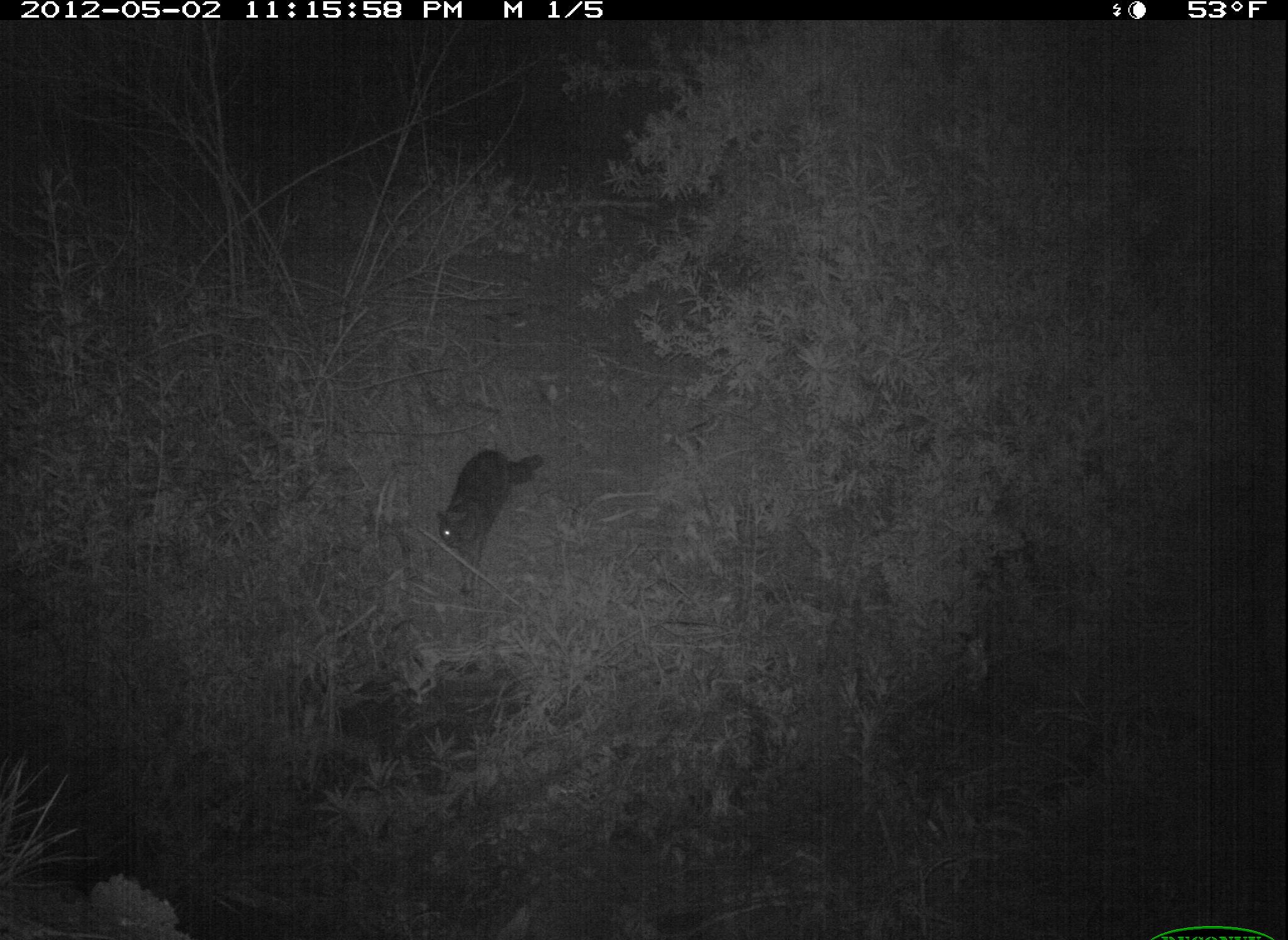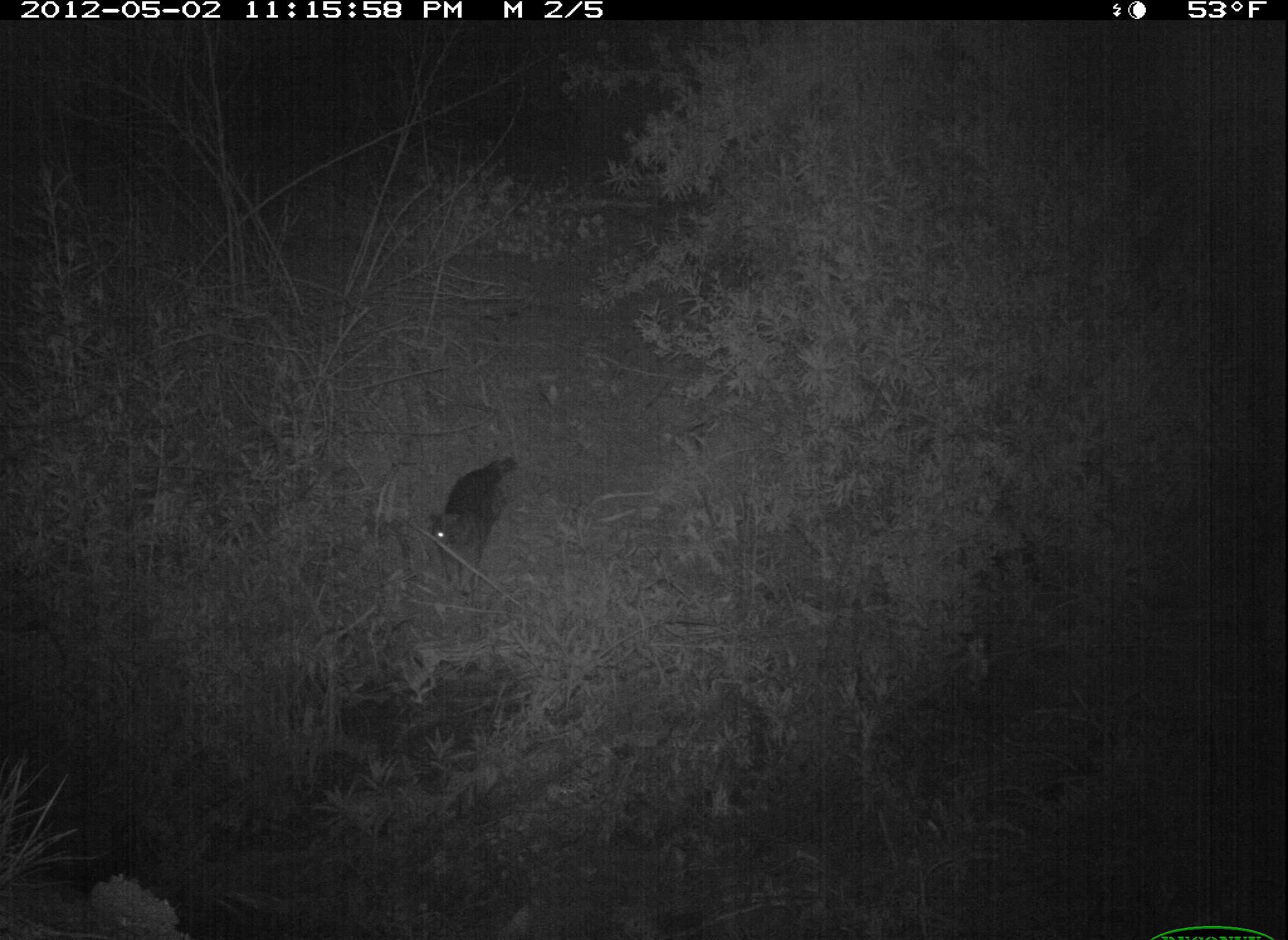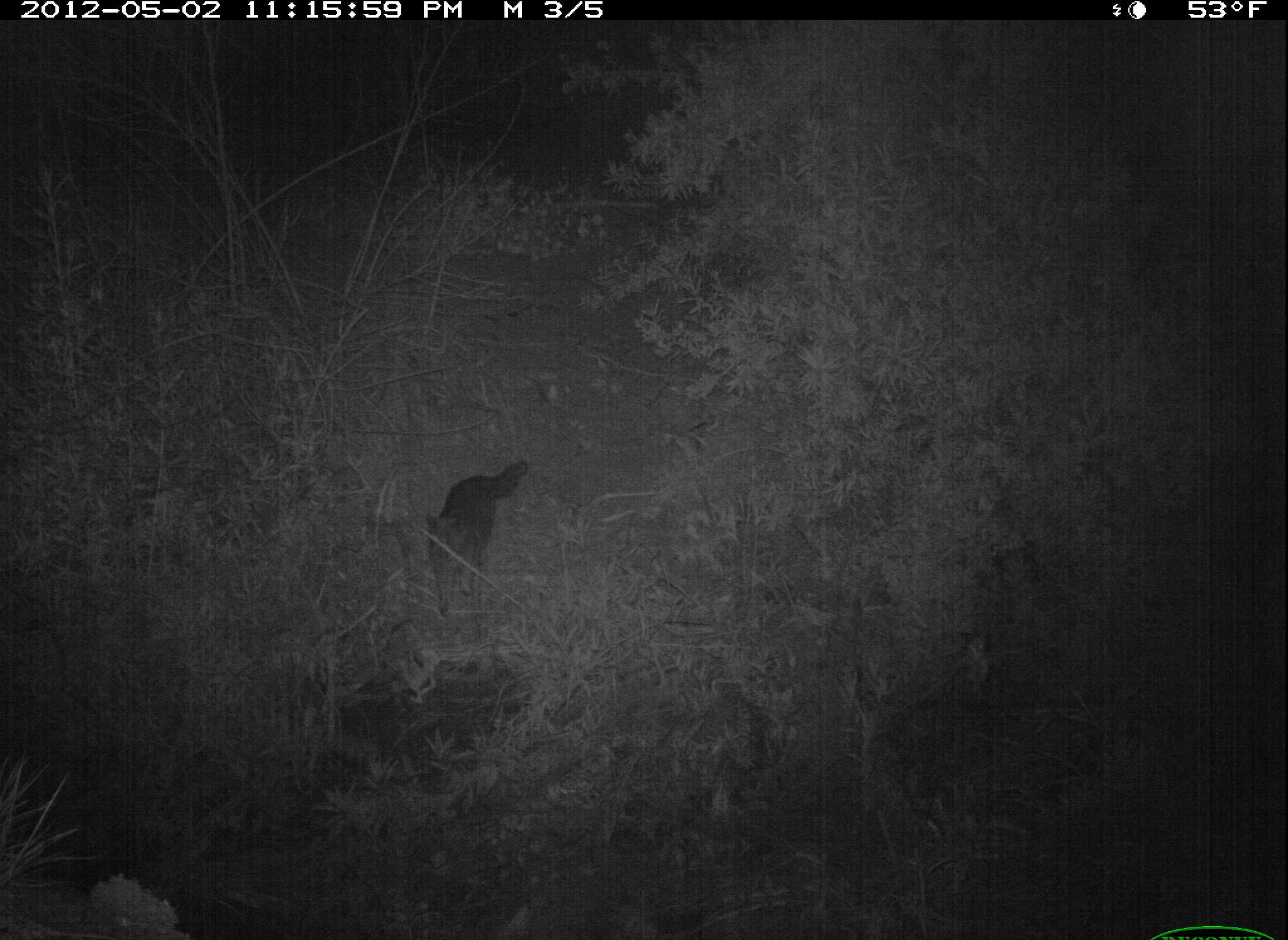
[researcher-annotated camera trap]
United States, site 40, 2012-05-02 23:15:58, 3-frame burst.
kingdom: Animalia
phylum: Chordata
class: Mammalia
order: Carnivora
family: Felidae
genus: Felis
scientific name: Felis catus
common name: cat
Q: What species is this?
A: Cat (Felis catus).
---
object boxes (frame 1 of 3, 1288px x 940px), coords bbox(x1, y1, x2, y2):
cat: bbox(427, 428, 549, 607)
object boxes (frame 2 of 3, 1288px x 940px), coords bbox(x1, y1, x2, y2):
cat: bbox(422, 451, 525, 586)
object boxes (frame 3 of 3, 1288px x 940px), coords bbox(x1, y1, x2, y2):
cat: bbox(419, 456, 536, 631)